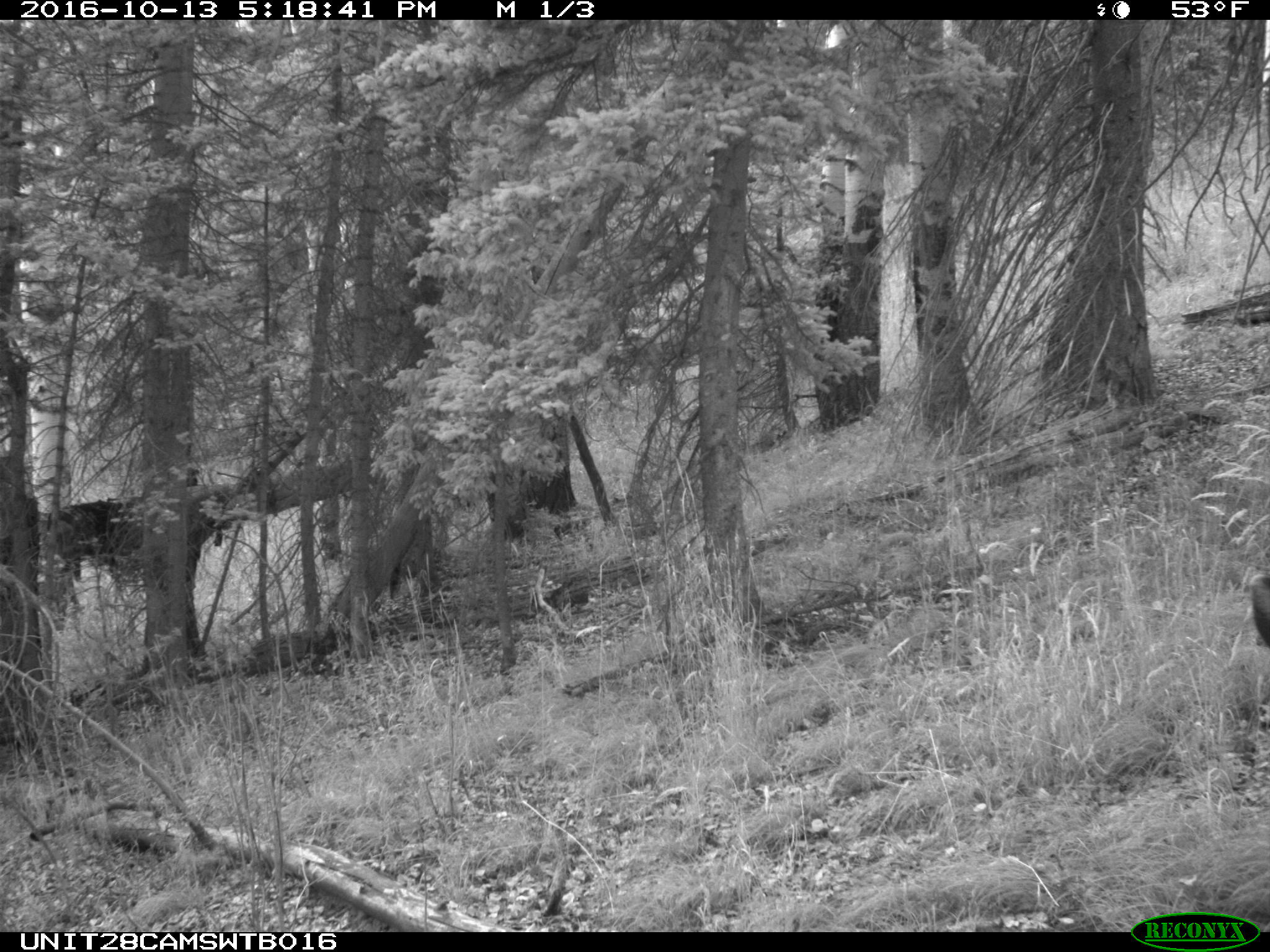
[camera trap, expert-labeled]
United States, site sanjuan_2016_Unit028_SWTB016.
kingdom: Animalia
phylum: Chordata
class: Mammalia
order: Artiodactyla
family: Cervidae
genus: Odocoileus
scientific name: Odocoileus hemionus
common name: mule deer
Odocoileus hemionus (mule deer).